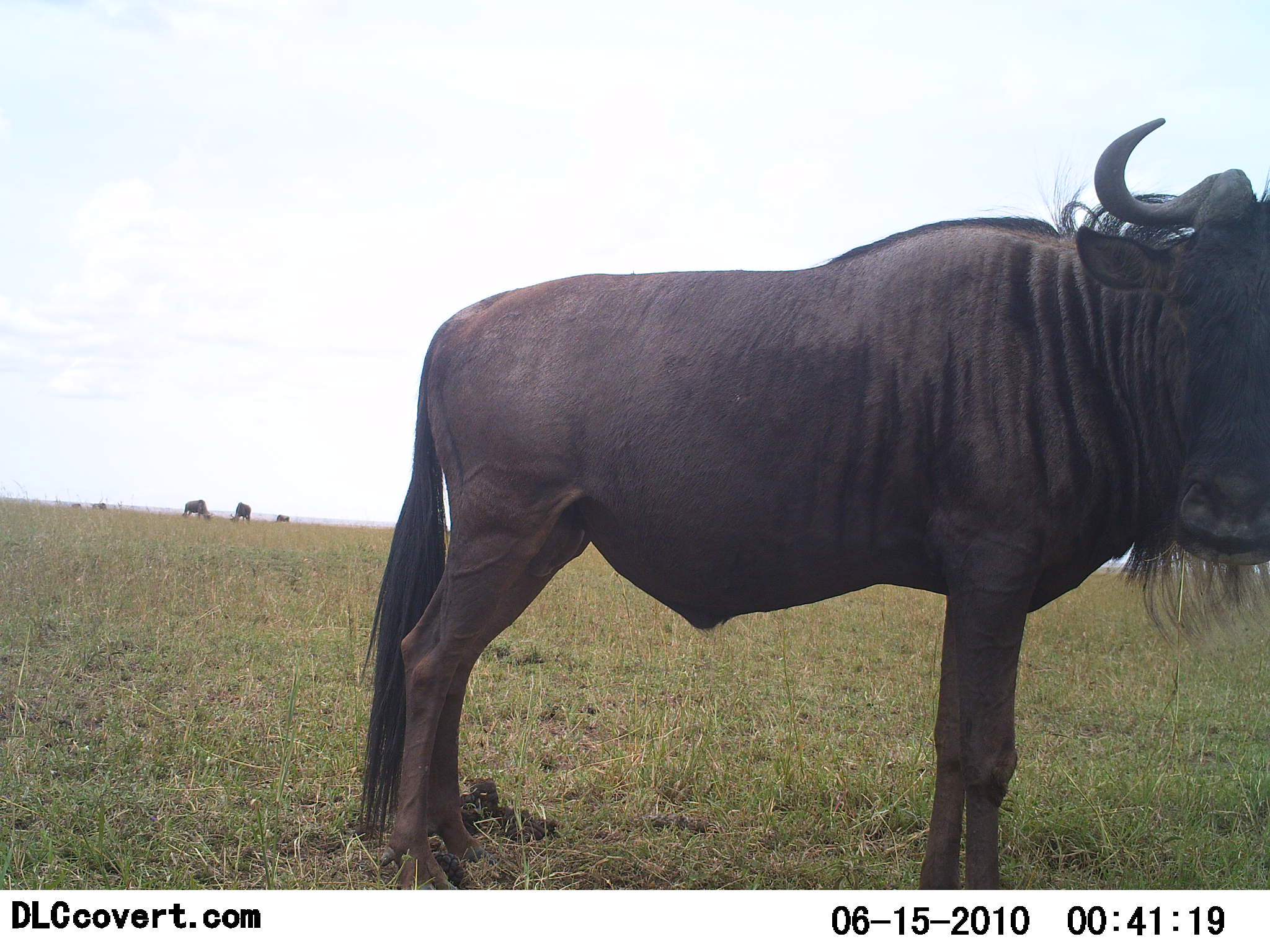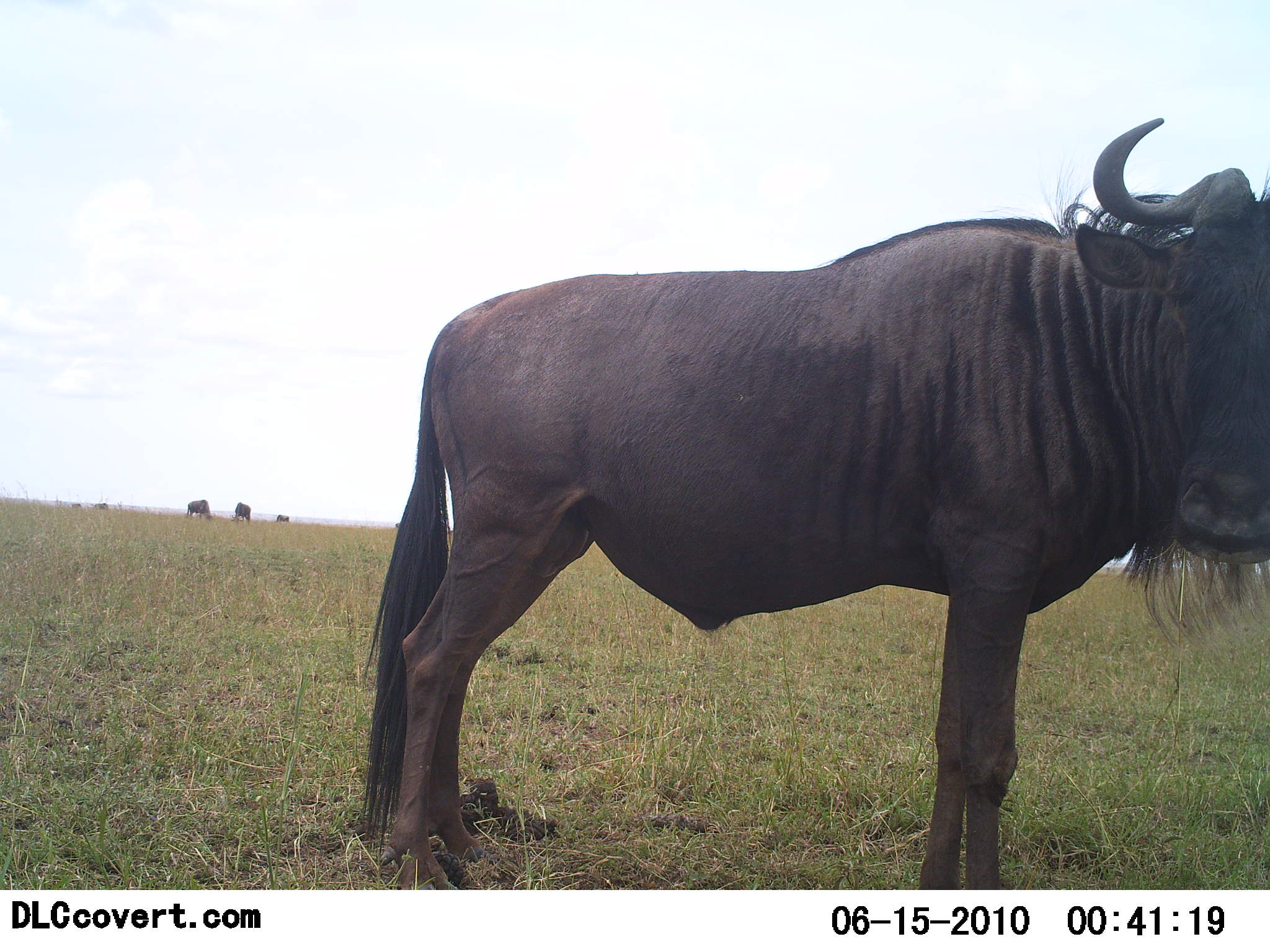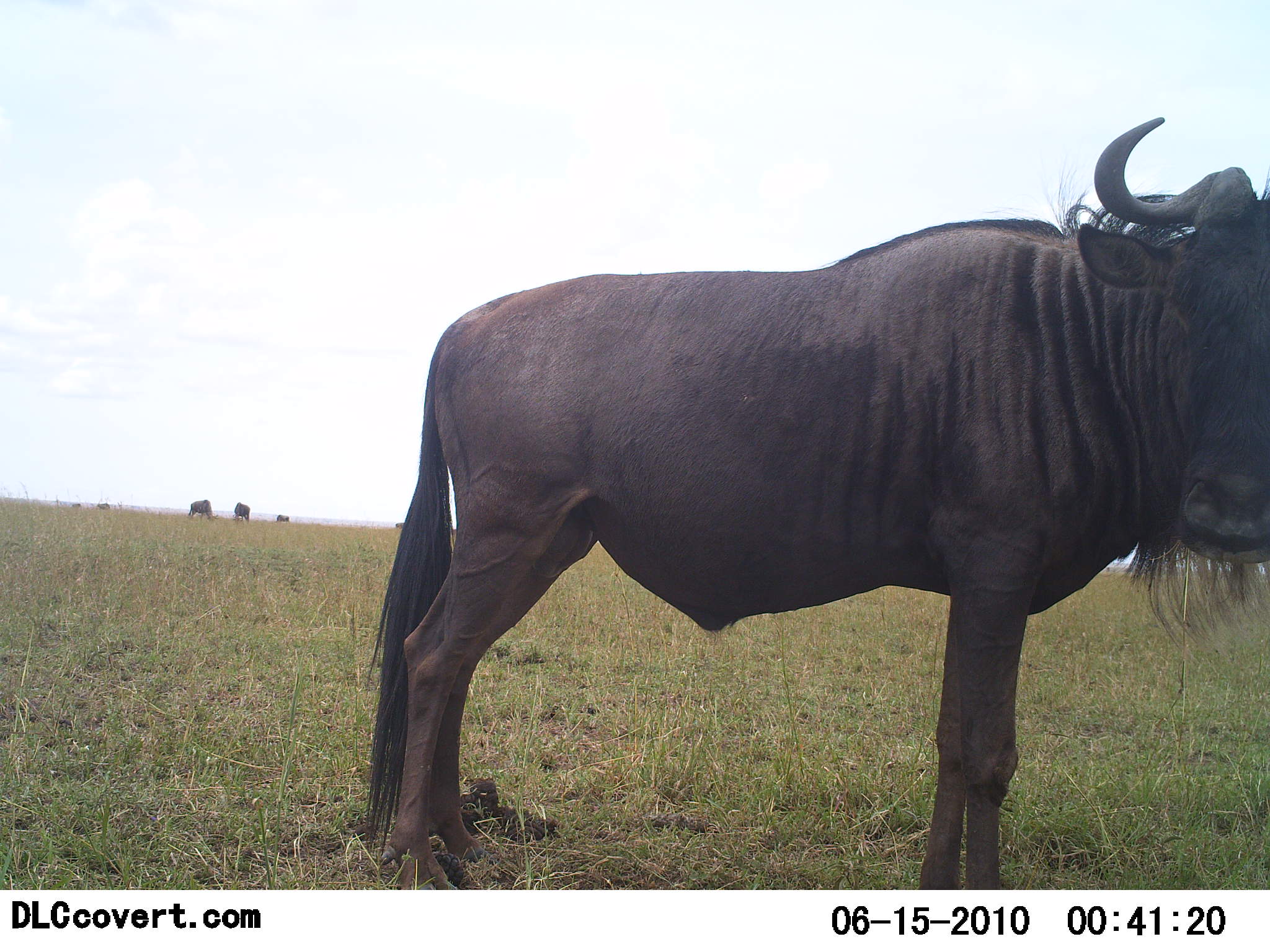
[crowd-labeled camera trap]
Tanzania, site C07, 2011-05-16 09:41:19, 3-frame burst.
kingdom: Animalia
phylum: Chordata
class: Mammalia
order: Artiodactyla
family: Bovidae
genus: Connochaetes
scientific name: Connochaetes taurinus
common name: blue wildebeest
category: wildebeest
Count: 1.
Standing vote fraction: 90%.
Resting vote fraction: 10%.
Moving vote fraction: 10%.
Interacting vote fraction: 0%.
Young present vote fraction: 0%.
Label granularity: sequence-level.